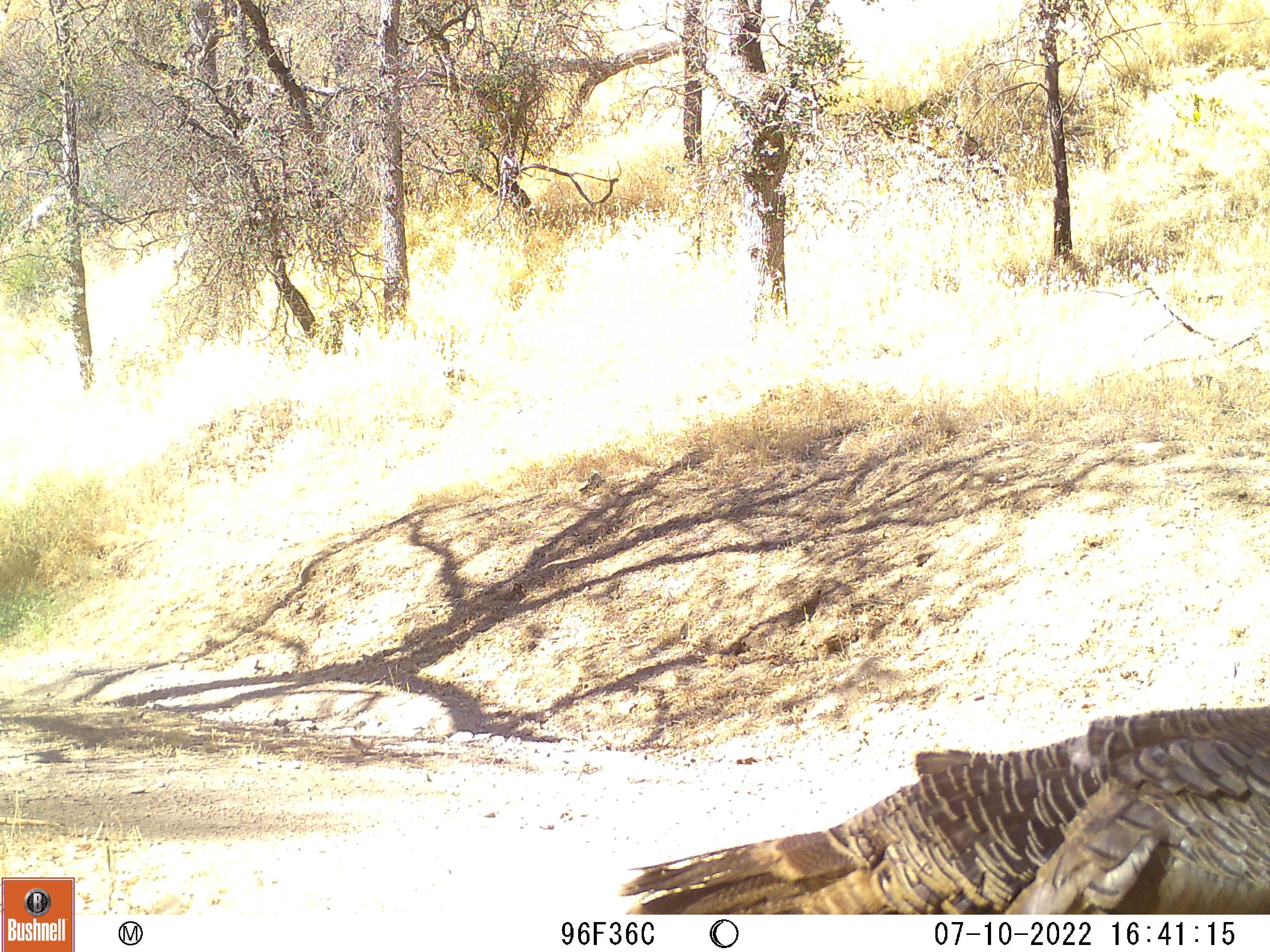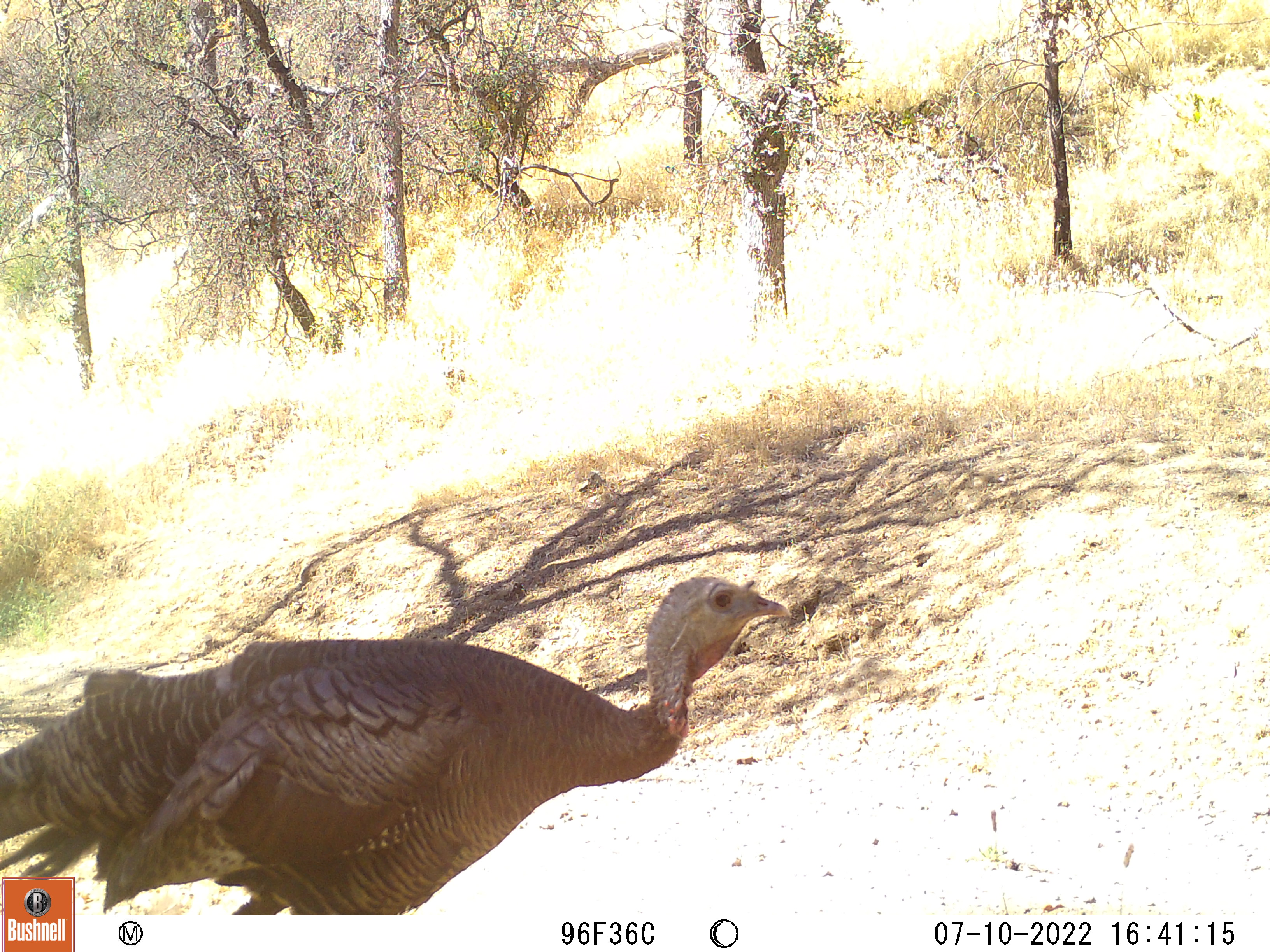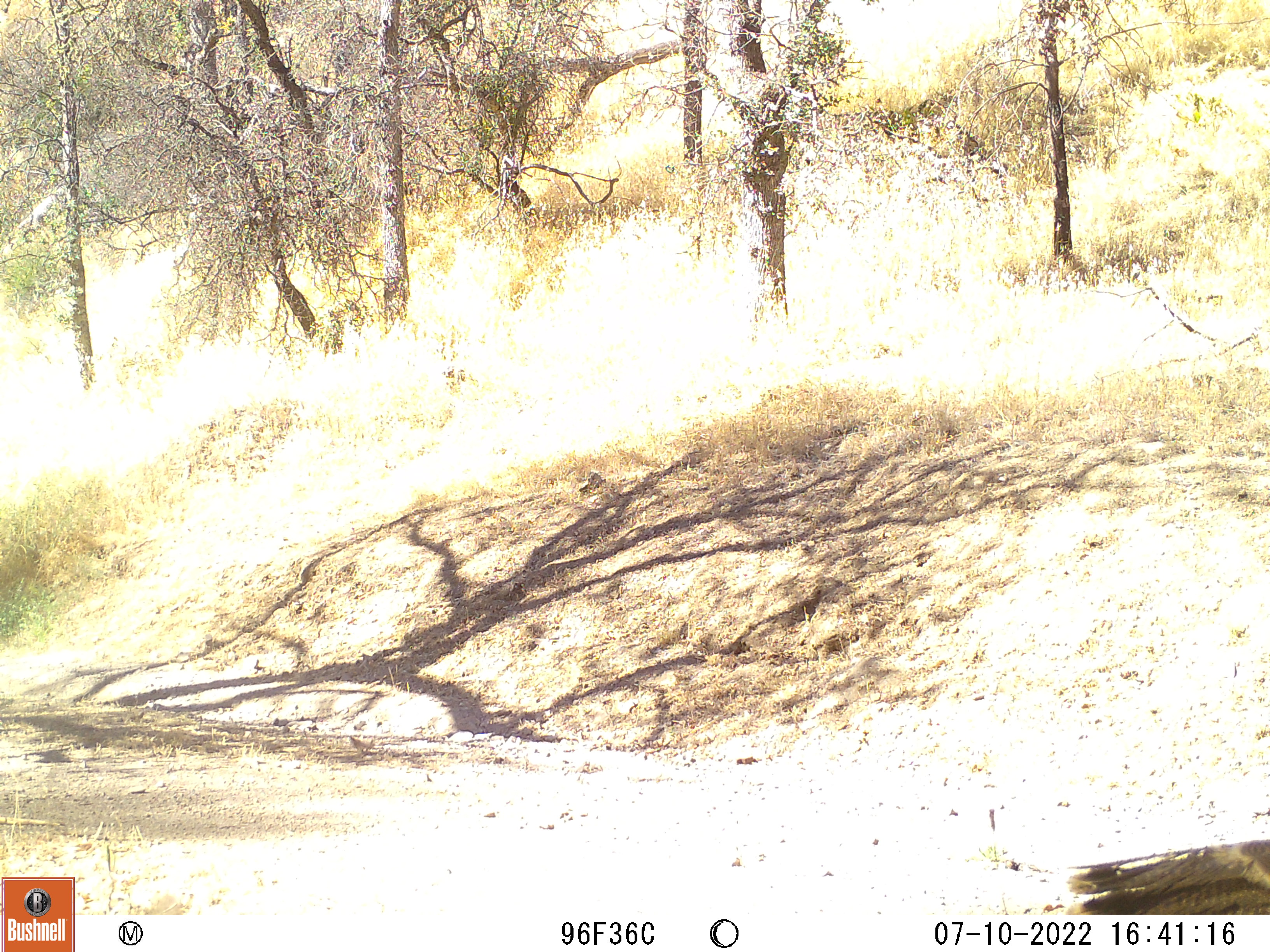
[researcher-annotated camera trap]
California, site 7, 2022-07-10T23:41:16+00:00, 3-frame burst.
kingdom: Animalia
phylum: Chordata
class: Aves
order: Galliformes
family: Phasianidae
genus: Meleagris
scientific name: Meleagris gallopavo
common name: turkey